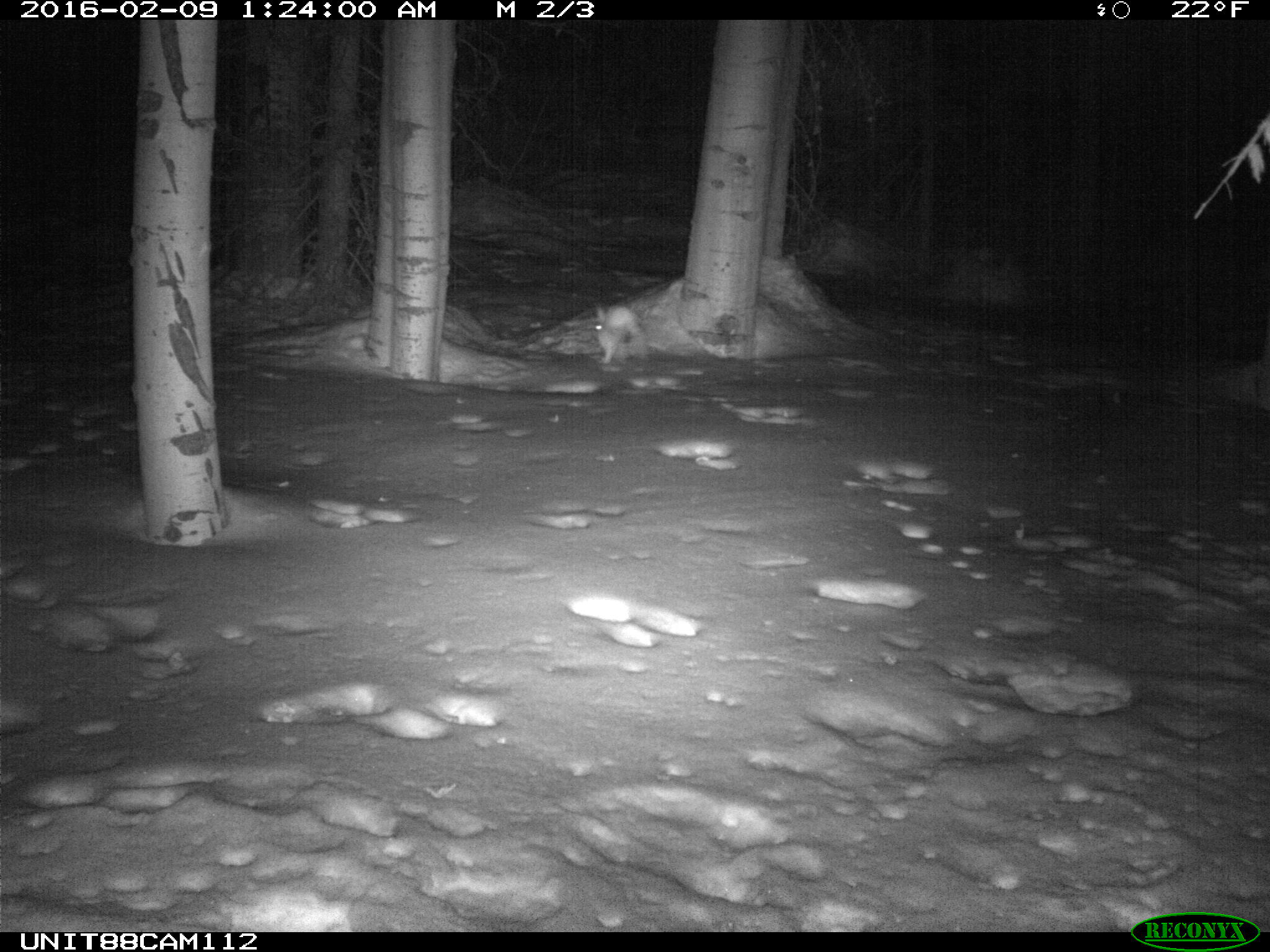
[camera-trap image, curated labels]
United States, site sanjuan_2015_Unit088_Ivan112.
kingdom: Animalia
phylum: Chordata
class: Mammalia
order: Lagomorpha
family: Leporidae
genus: Lepus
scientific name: Lepus americanus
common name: snowshoe hare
Lepus americanus (snowshoe hare).